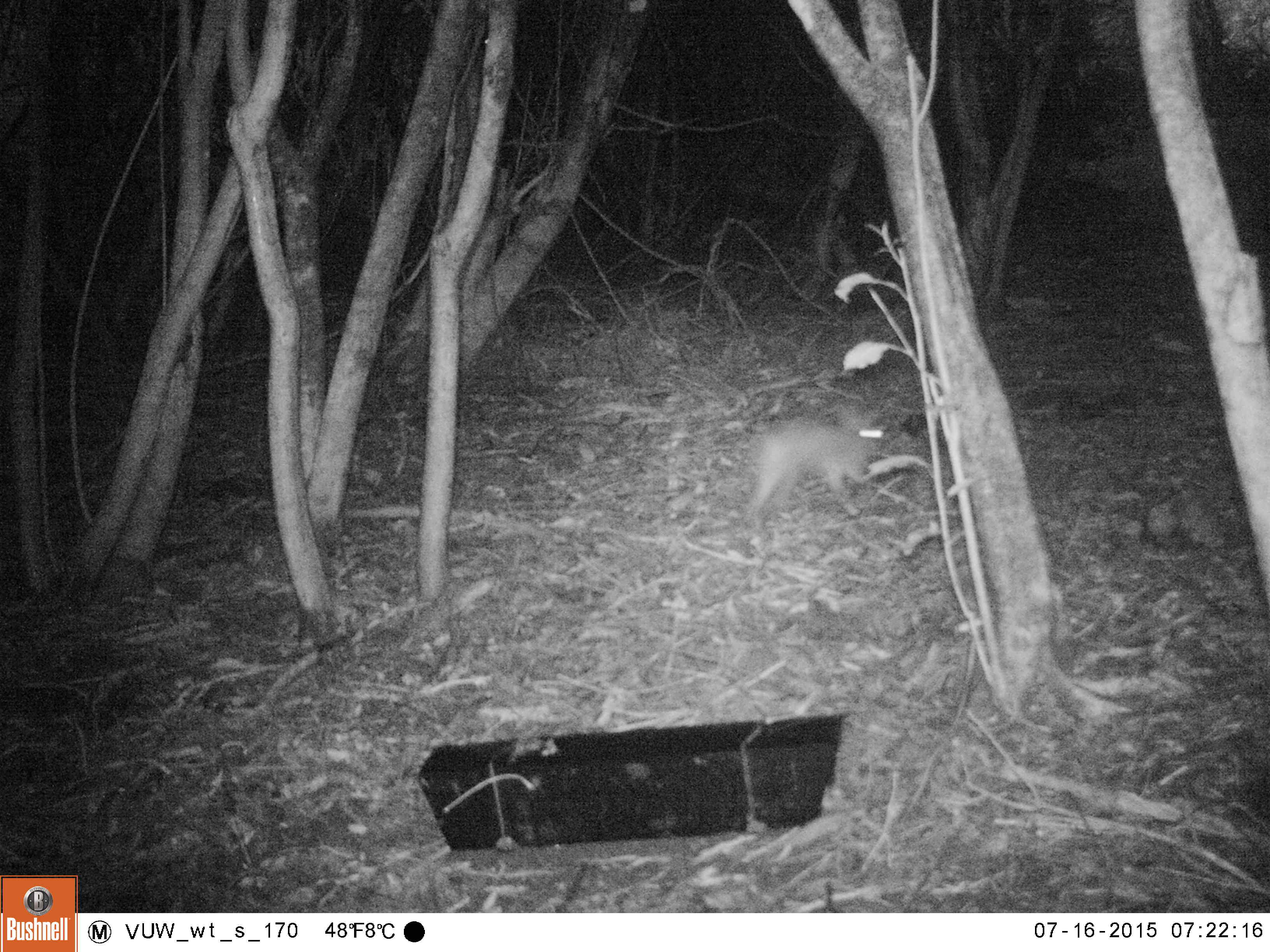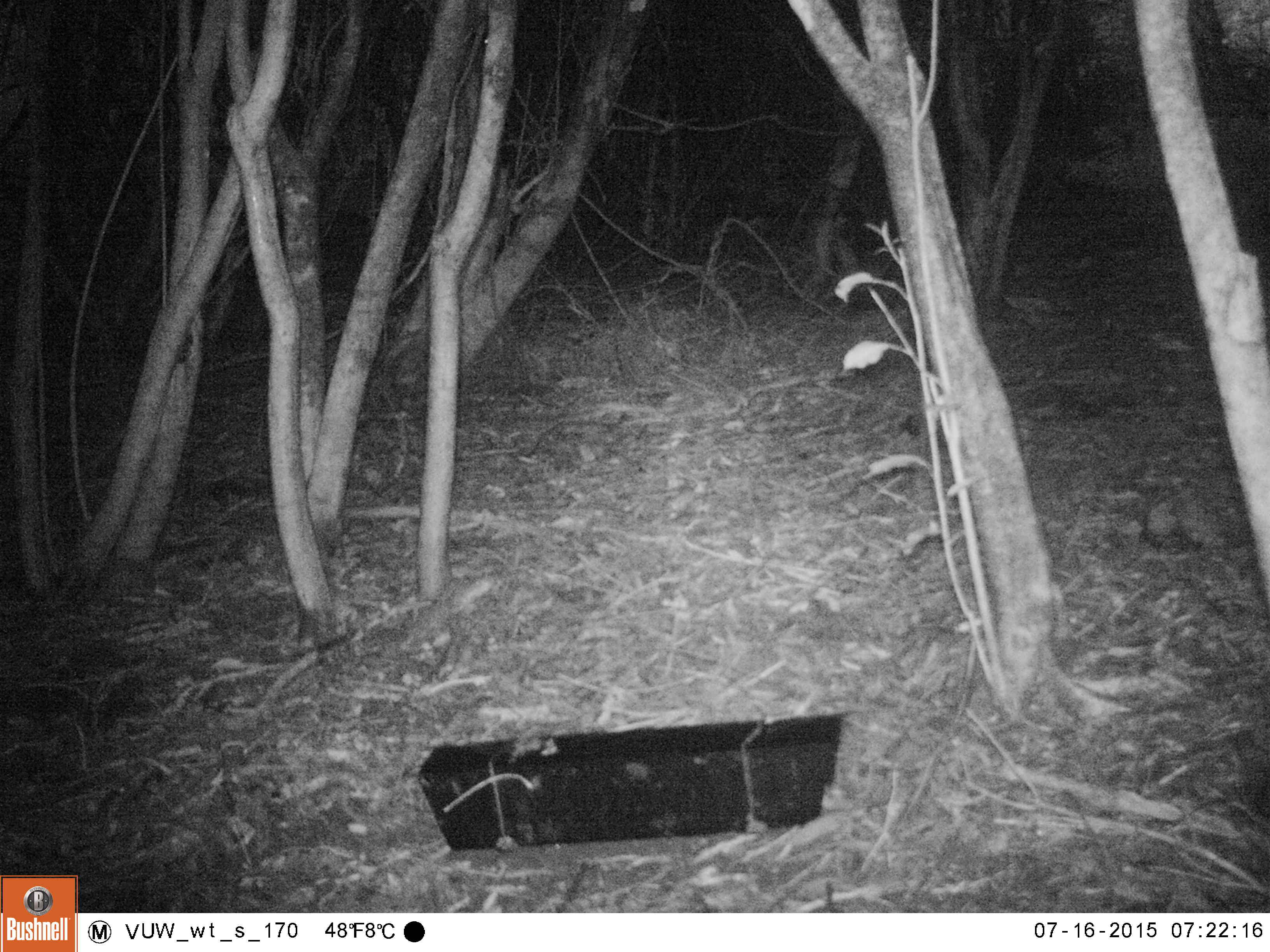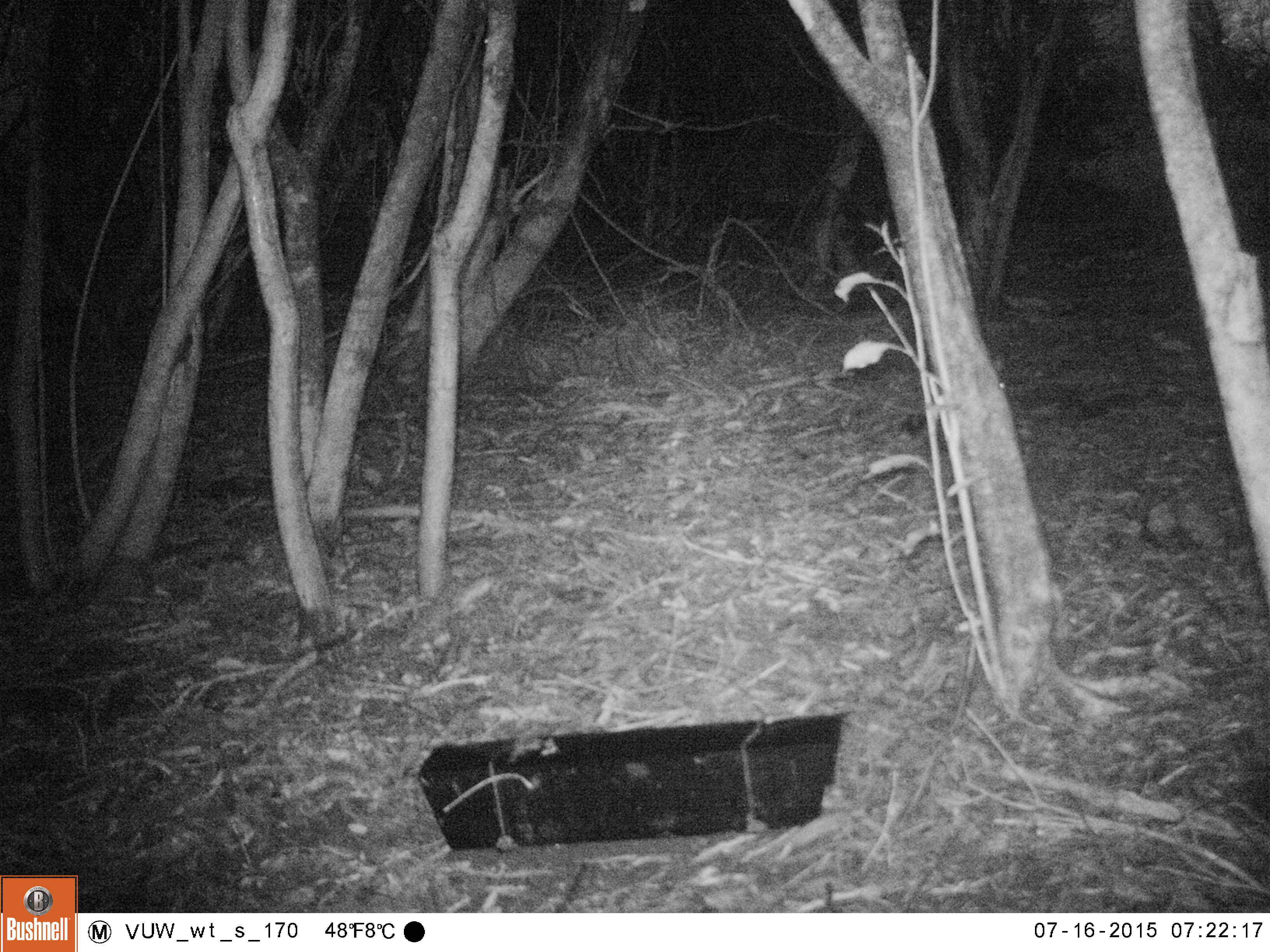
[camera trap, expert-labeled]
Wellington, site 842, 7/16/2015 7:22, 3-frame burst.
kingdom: Animalia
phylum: Chordata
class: Mammalia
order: Lagomorpha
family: Leporidae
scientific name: Leporidae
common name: rabbit